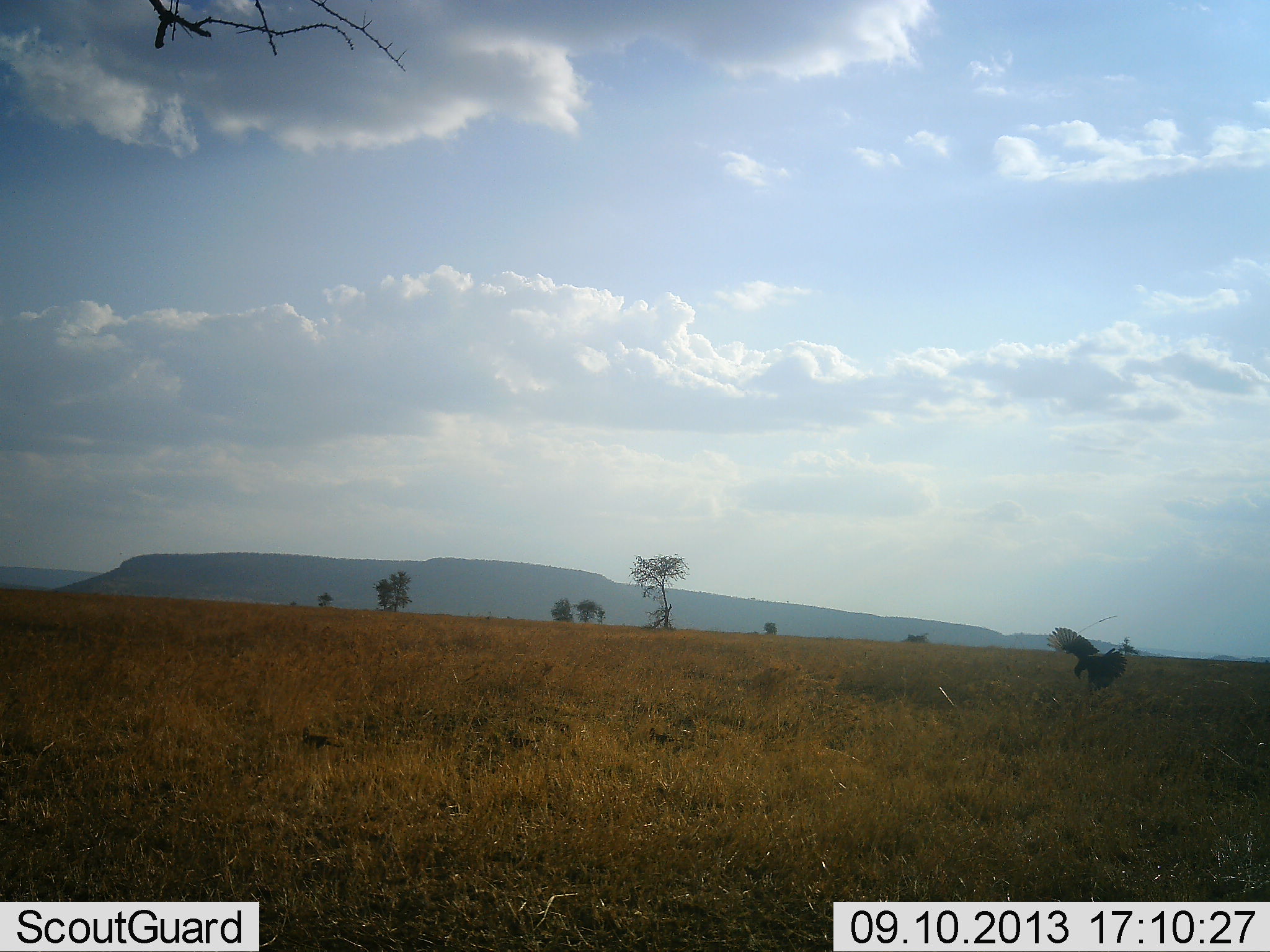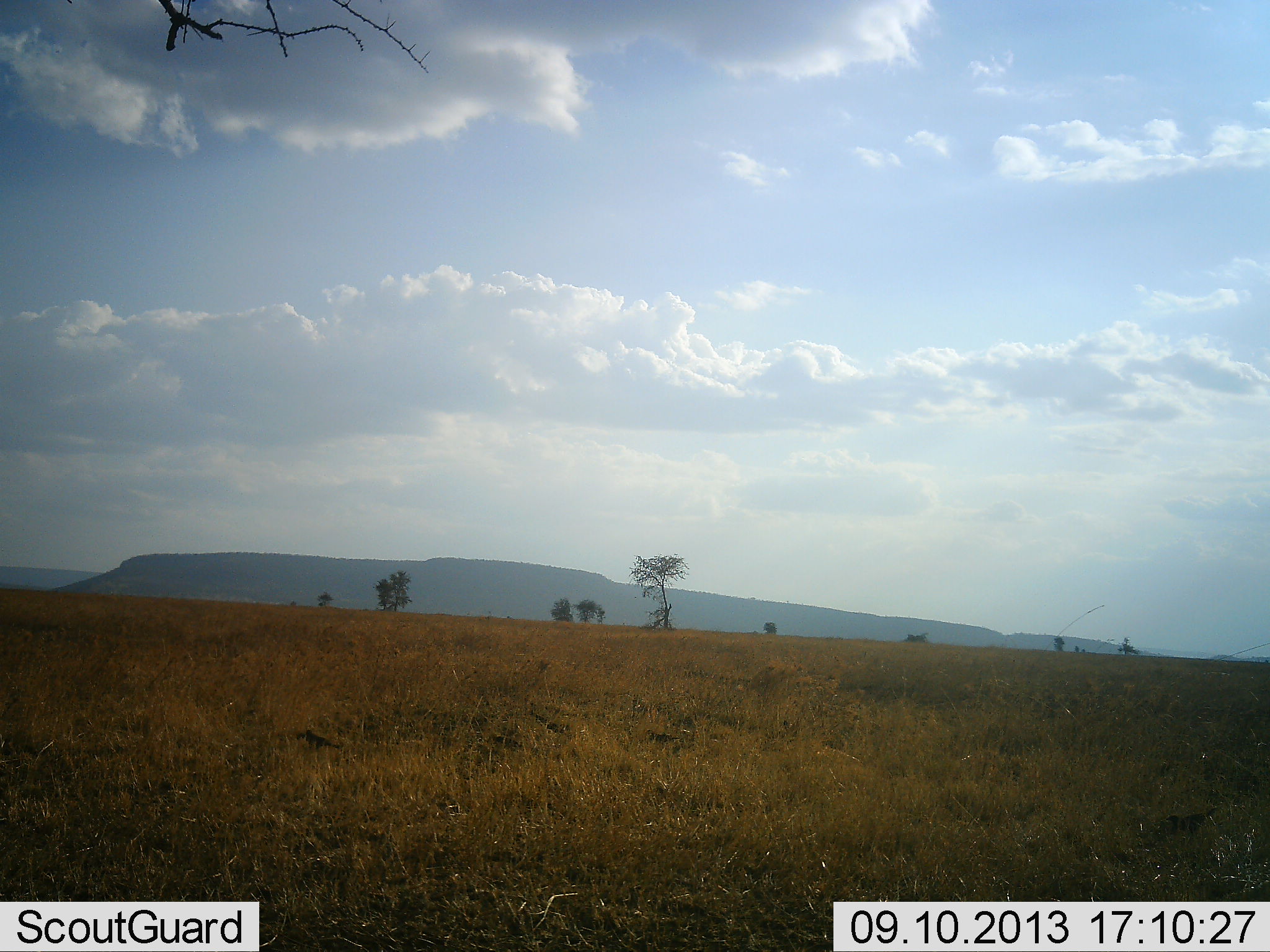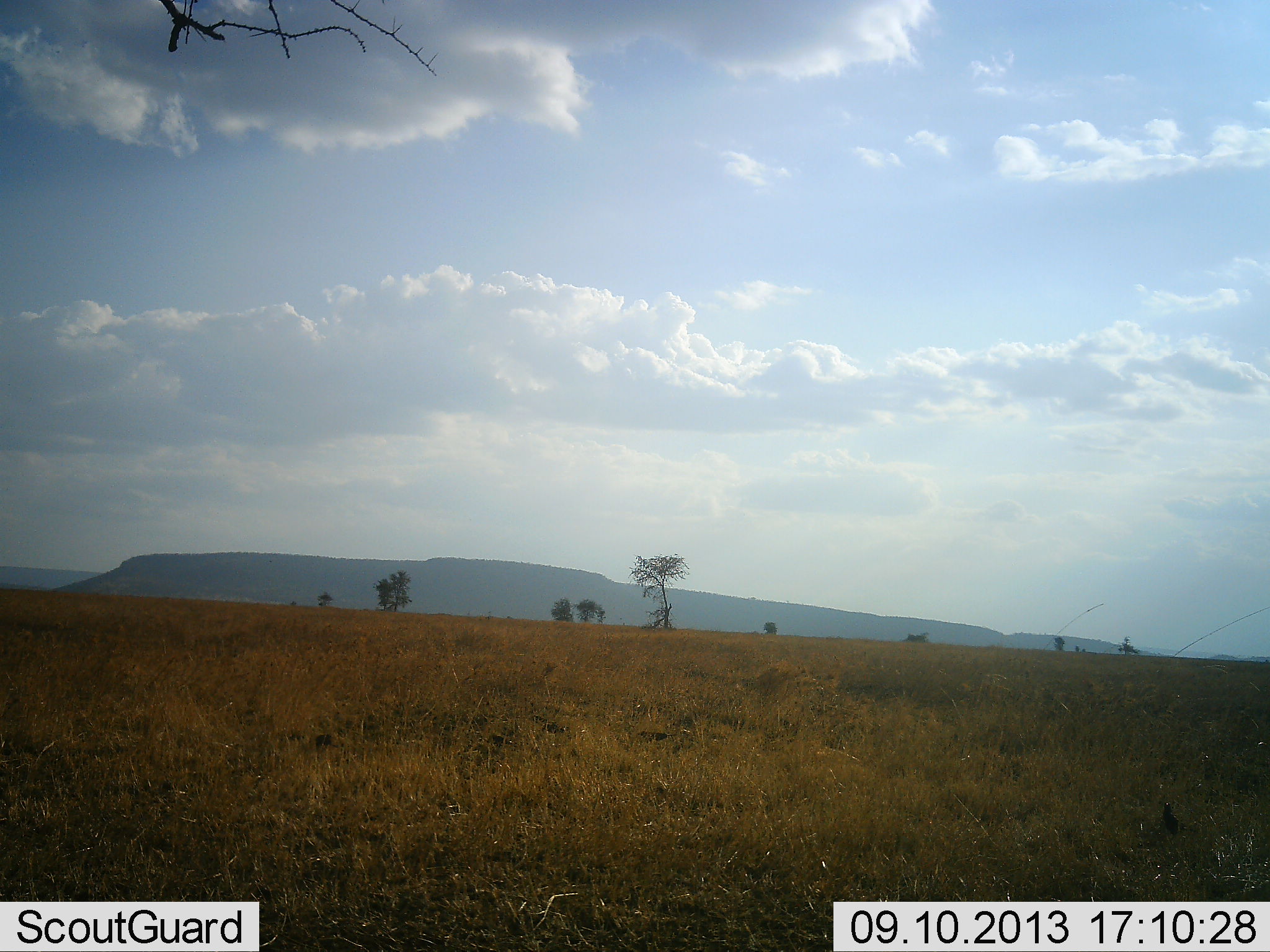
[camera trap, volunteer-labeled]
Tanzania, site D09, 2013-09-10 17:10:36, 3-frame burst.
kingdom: Animalia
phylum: Chordata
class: Aves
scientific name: Aves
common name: bird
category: otherbird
Otherbird (bird) (Aves), count 1. Behavior (volunteer vote fractions): standing 0%, resting 0%, moving 100%, interacting 0%. Young present (vote fraction): 0%. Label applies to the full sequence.